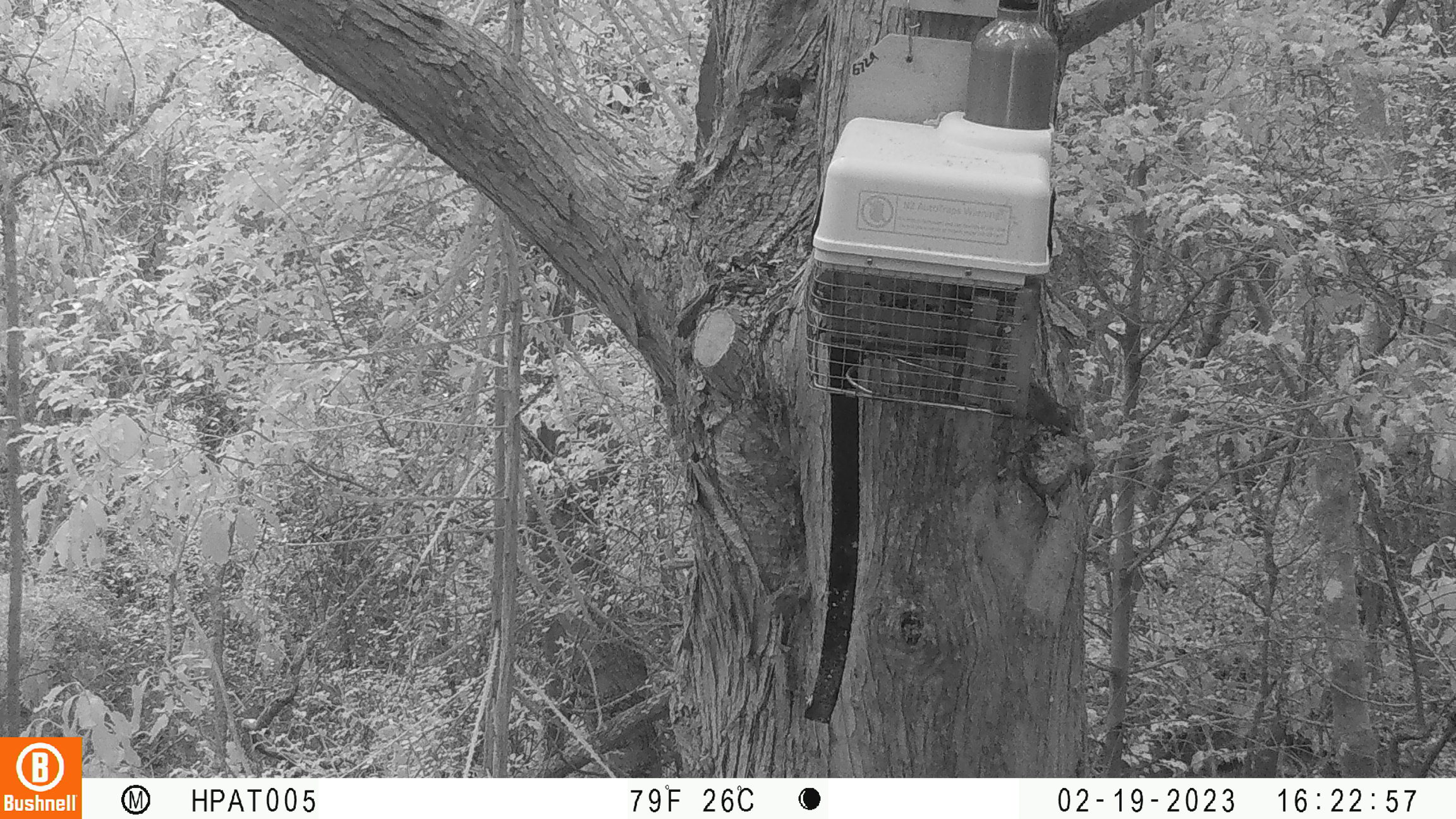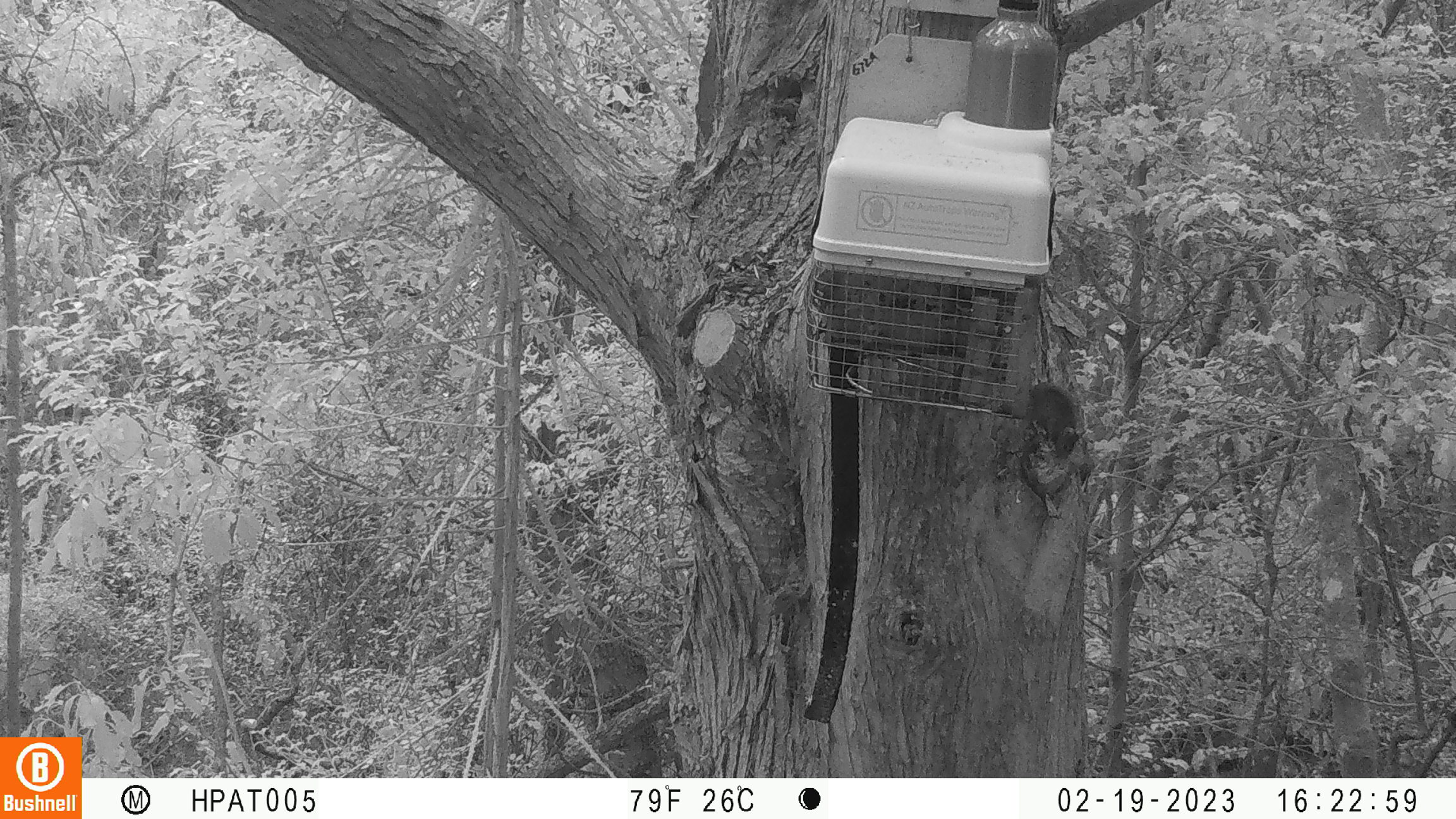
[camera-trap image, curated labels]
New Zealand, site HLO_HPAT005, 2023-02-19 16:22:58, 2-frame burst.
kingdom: Animalia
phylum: Chordata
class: Mammalia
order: Rodentia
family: Muridae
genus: Mus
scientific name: Mus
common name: mouse